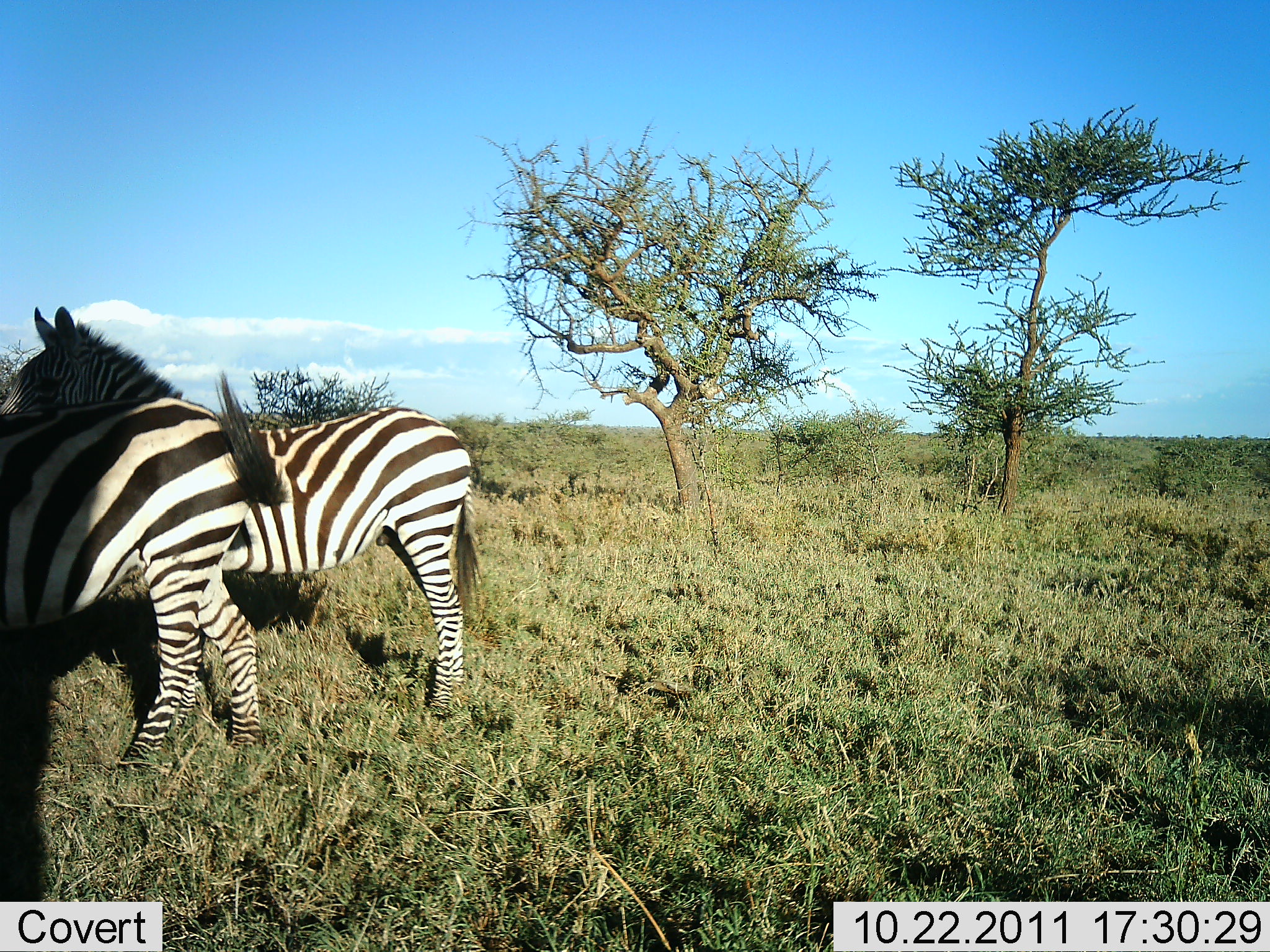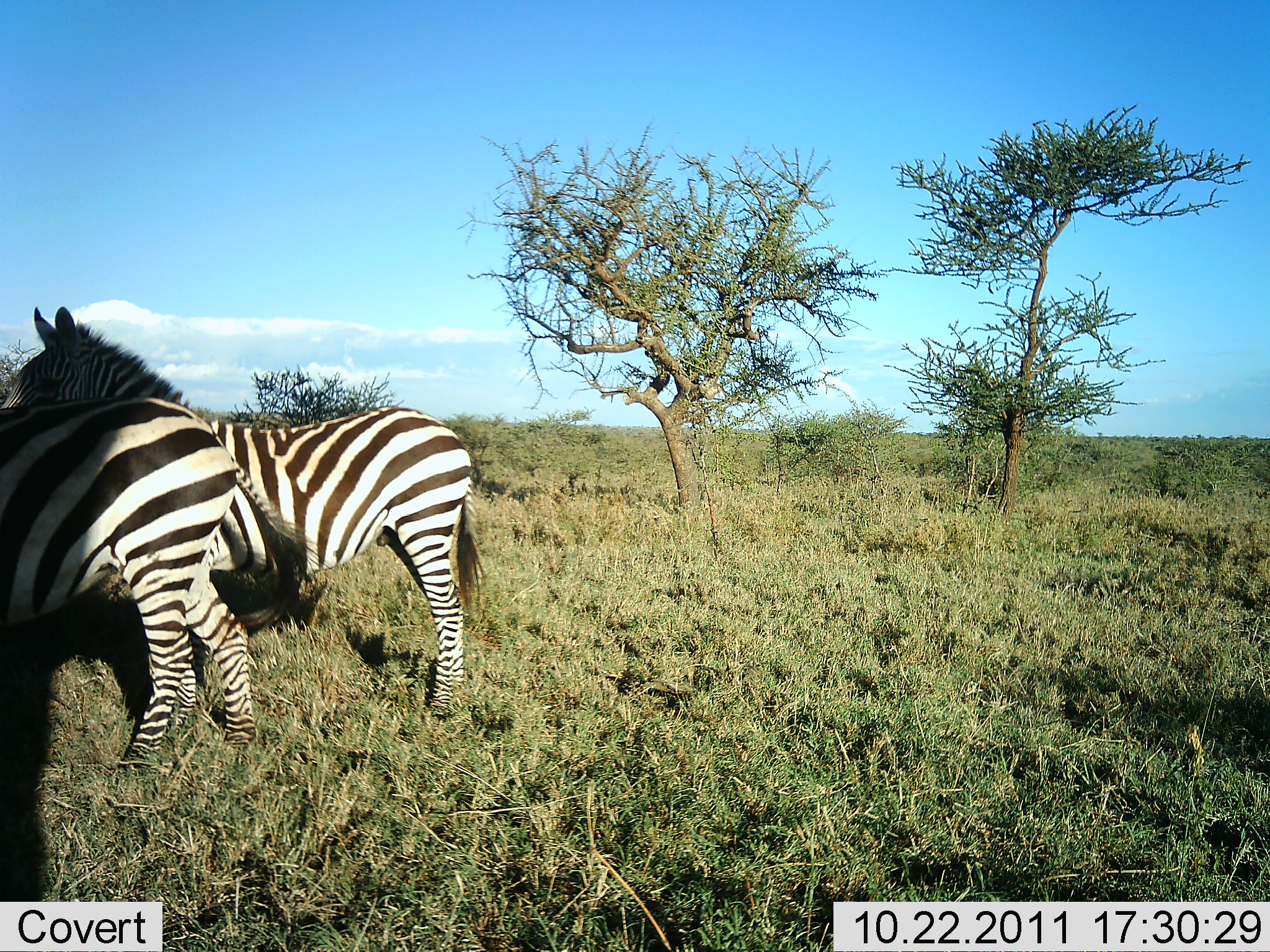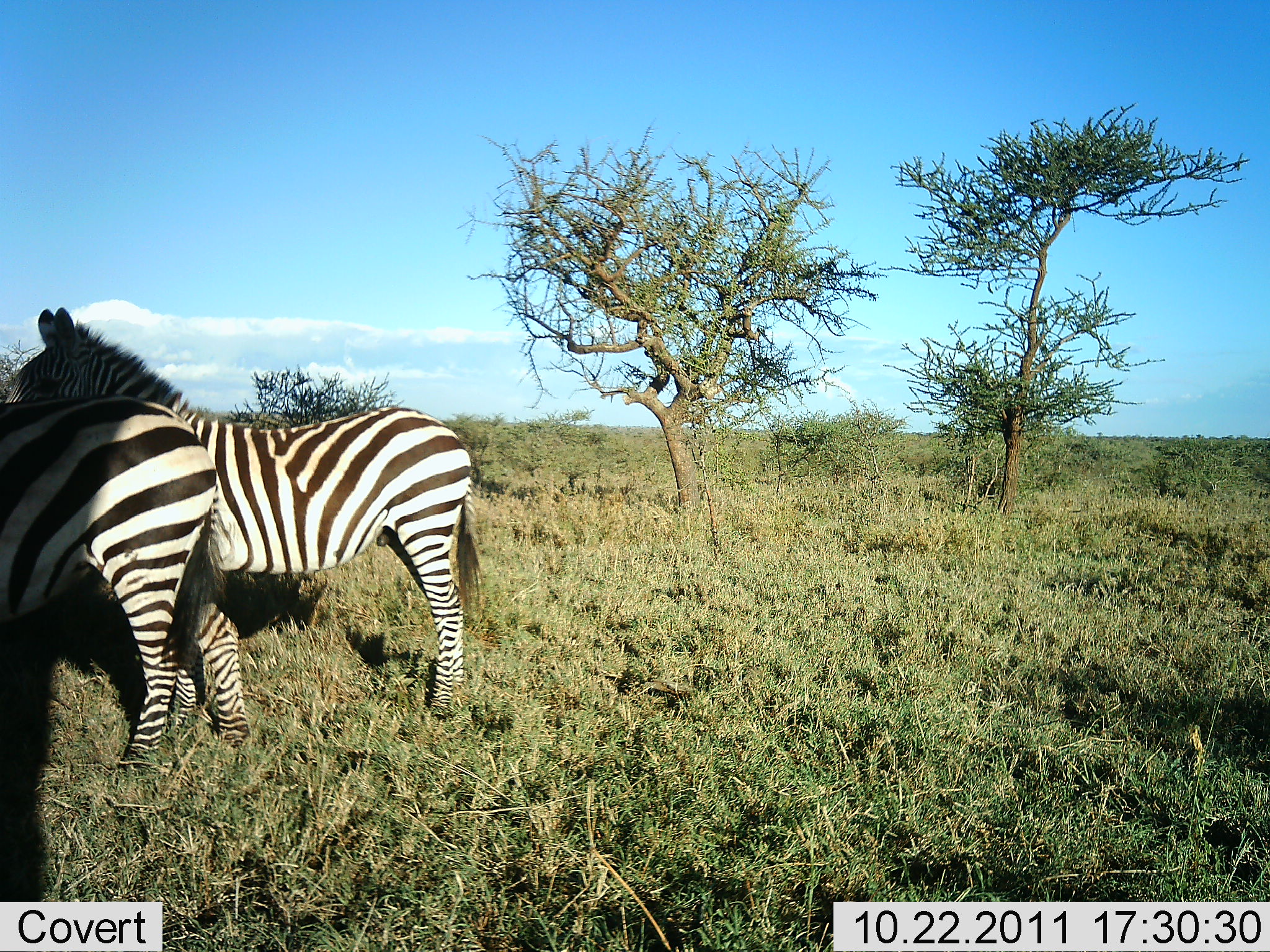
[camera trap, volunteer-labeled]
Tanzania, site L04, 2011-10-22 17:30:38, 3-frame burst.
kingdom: Animalia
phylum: Chordata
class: Mammalia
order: Perissodactyla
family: Equidae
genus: Equus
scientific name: Equus quagga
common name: plains zebra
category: zebra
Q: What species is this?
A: Zebra (plains zebra) (Equus quagga).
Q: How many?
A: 2.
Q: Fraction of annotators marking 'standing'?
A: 100%.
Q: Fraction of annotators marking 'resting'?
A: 0%.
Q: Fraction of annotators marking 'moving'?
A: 9%.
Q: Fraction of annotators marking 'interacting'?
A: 0%.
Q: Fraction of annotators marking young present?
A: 0%.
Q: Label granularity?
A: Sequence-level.